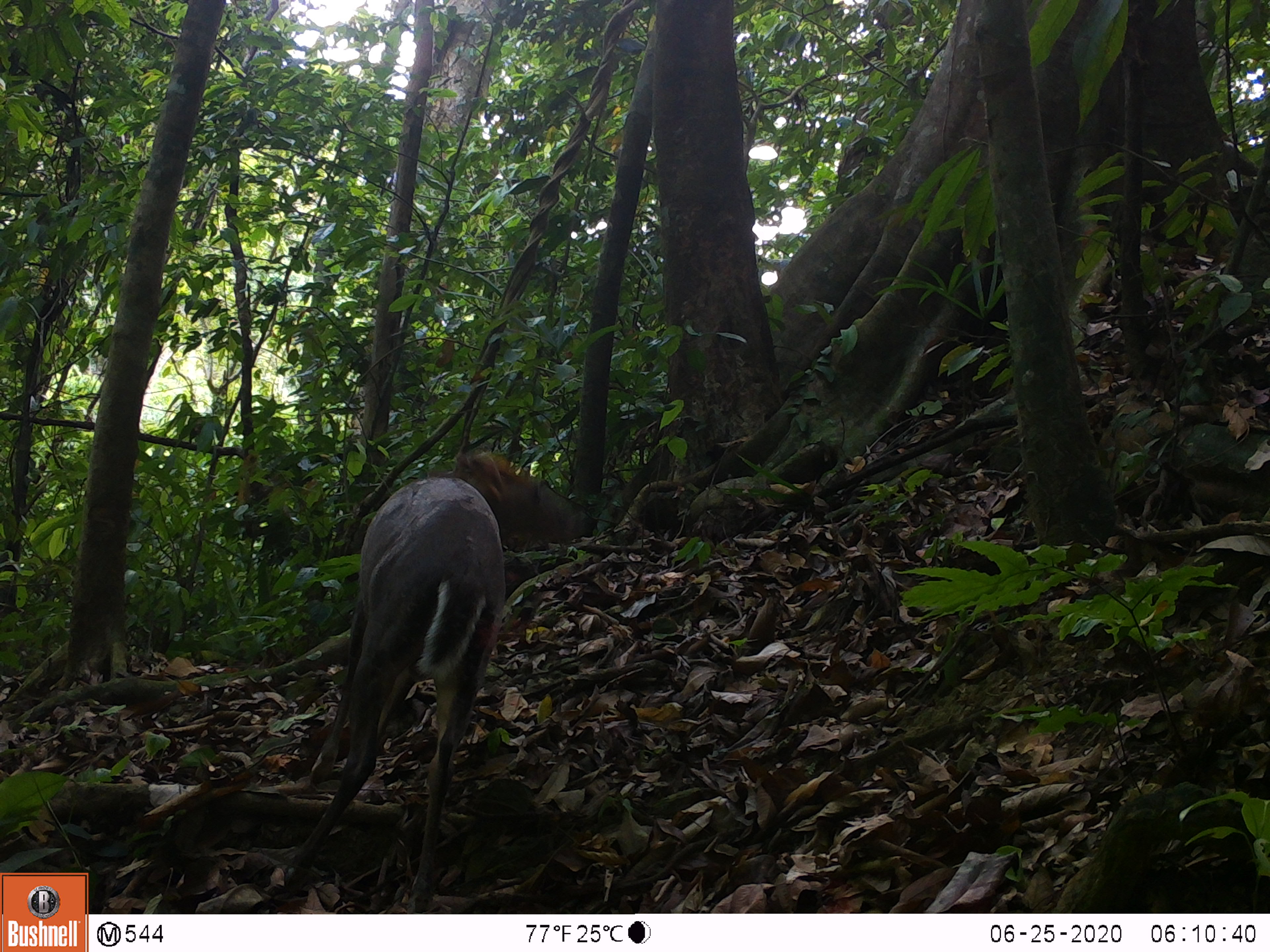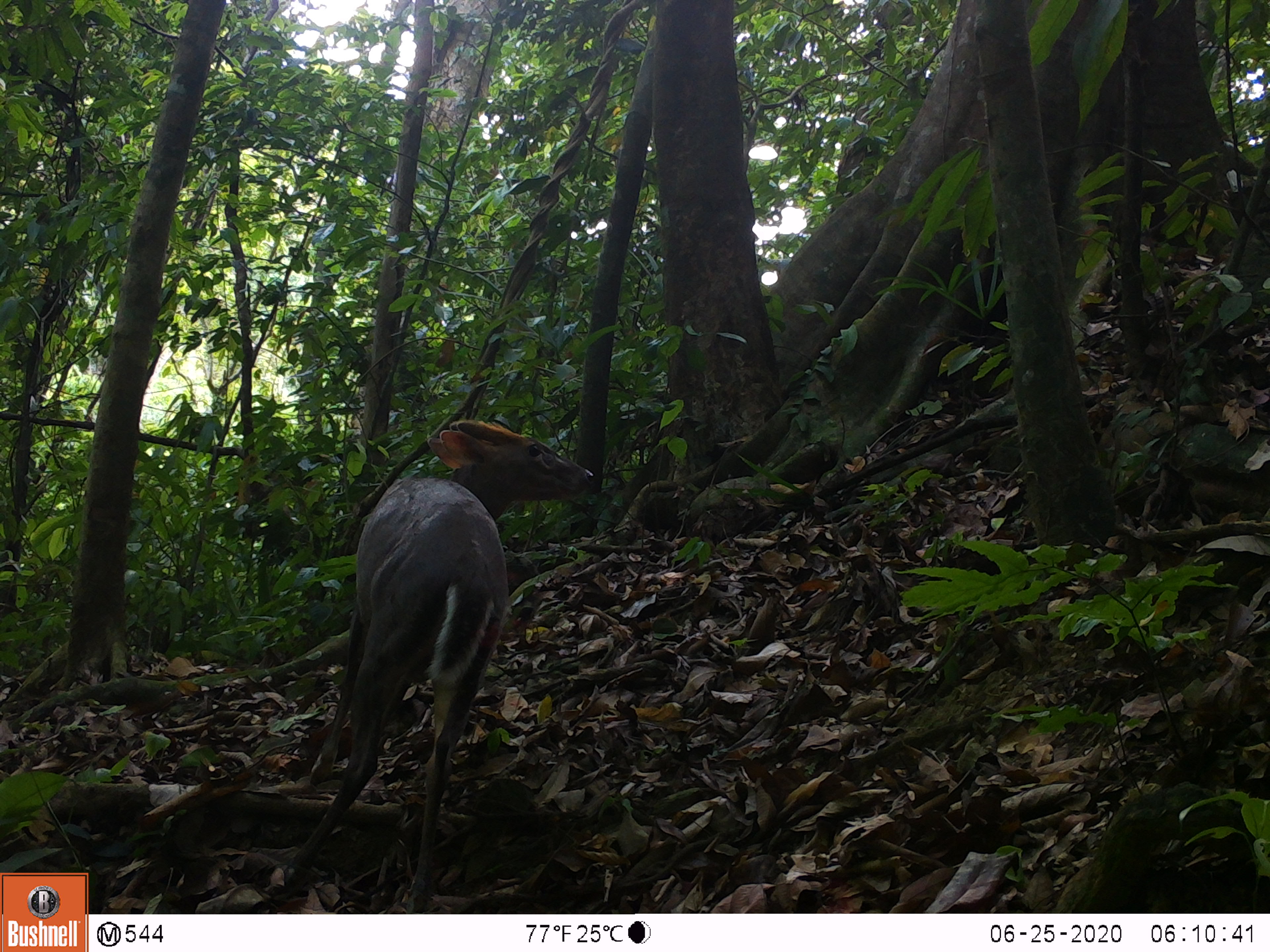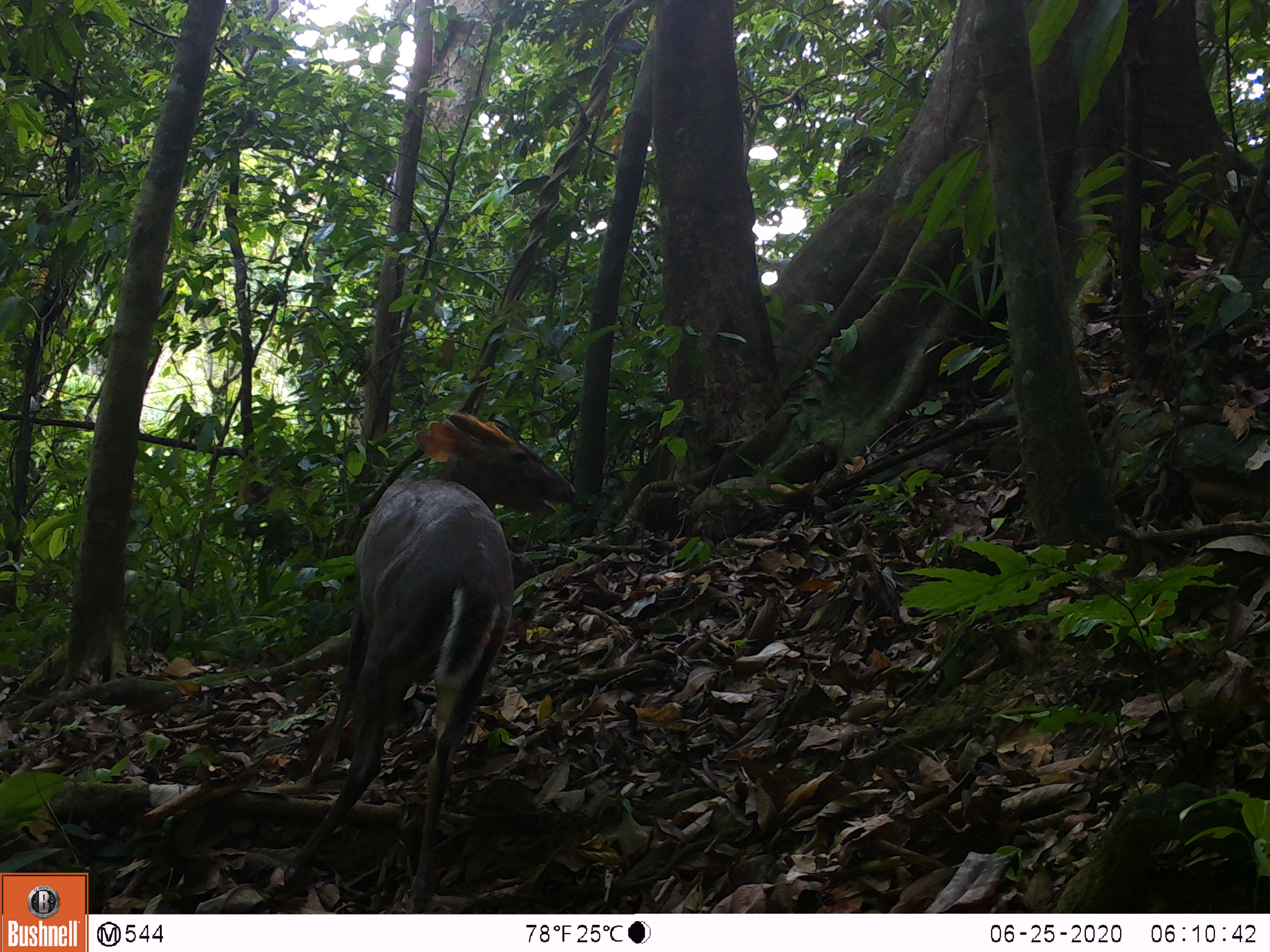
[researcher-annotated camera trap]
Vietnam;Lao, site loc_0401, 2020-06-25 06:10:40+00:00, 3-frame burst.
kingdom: Animalia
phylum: Chordata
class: Mammalia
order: Artiodactyla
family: Cervidae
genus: Muntiacus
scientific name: Muntiacus rooseveltorum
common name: roosevelt's muntjac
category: roosevelts muntjac group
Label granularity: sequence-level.